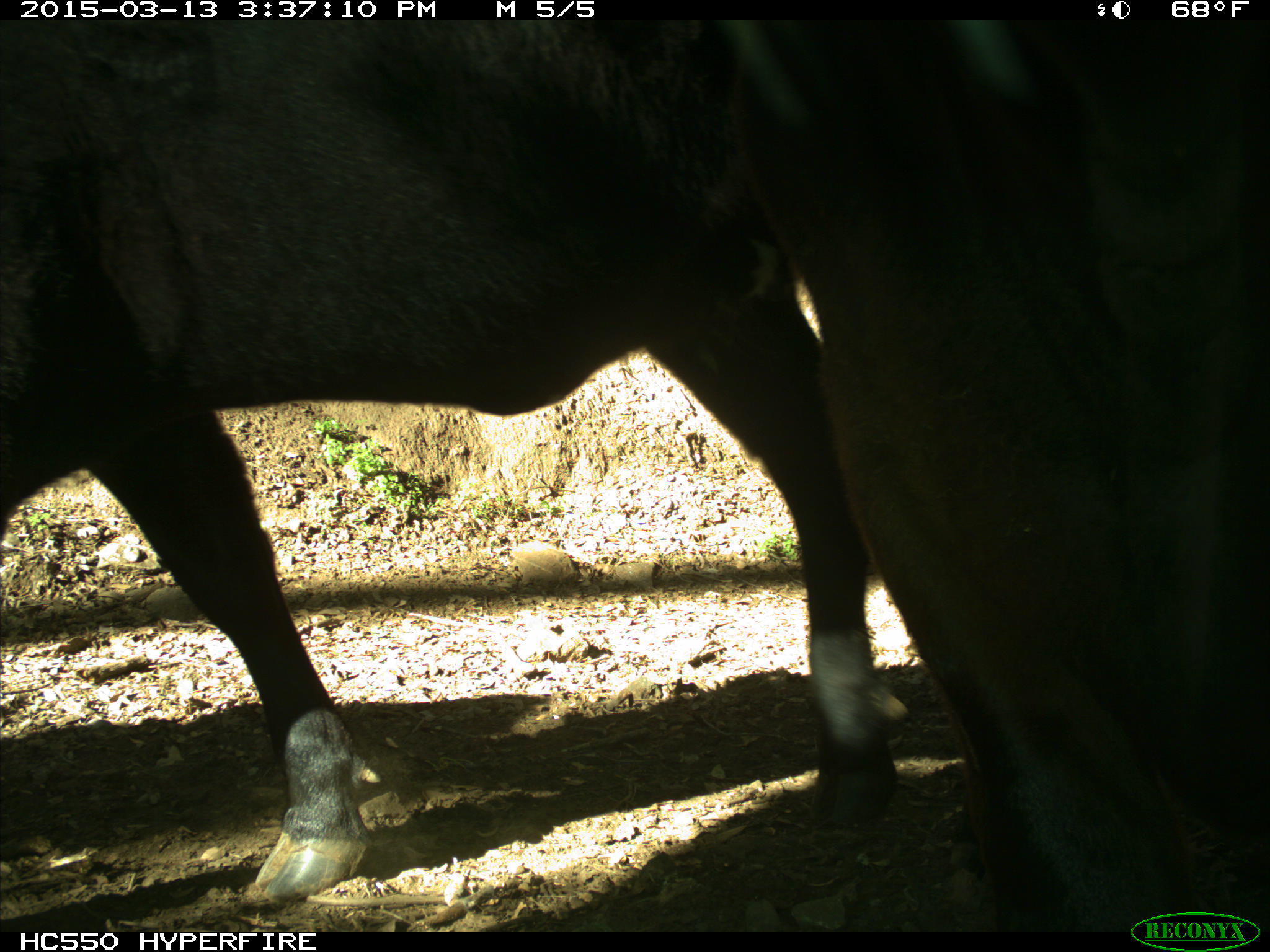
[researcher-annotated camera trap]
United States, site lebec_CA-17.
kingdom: Animalia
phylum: Chordata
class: Mammalia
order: Artiodactyla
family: Bovidae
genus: Bos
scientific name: Bos taurus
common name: domestic cow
Bos taurus (domestic cow).